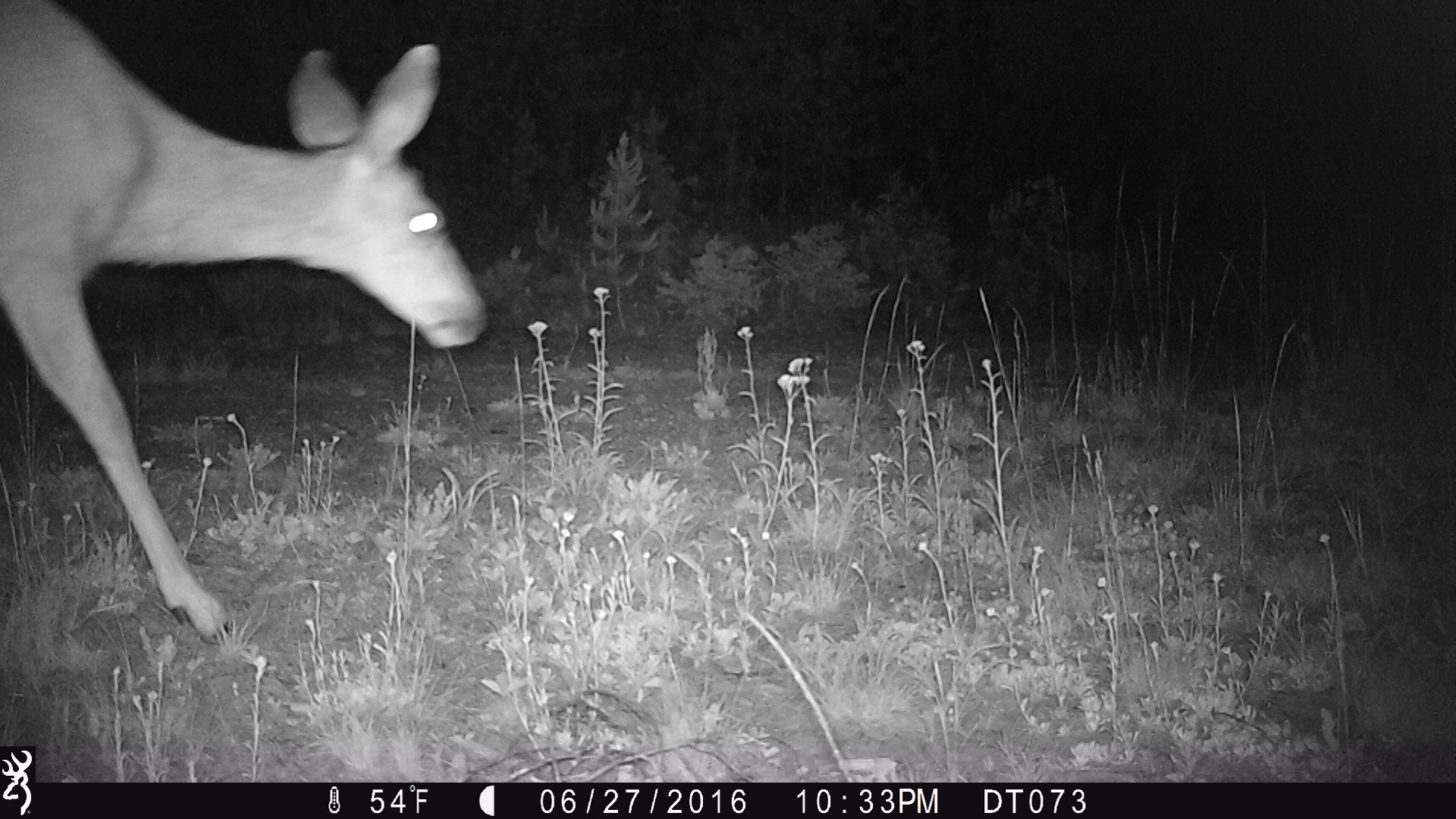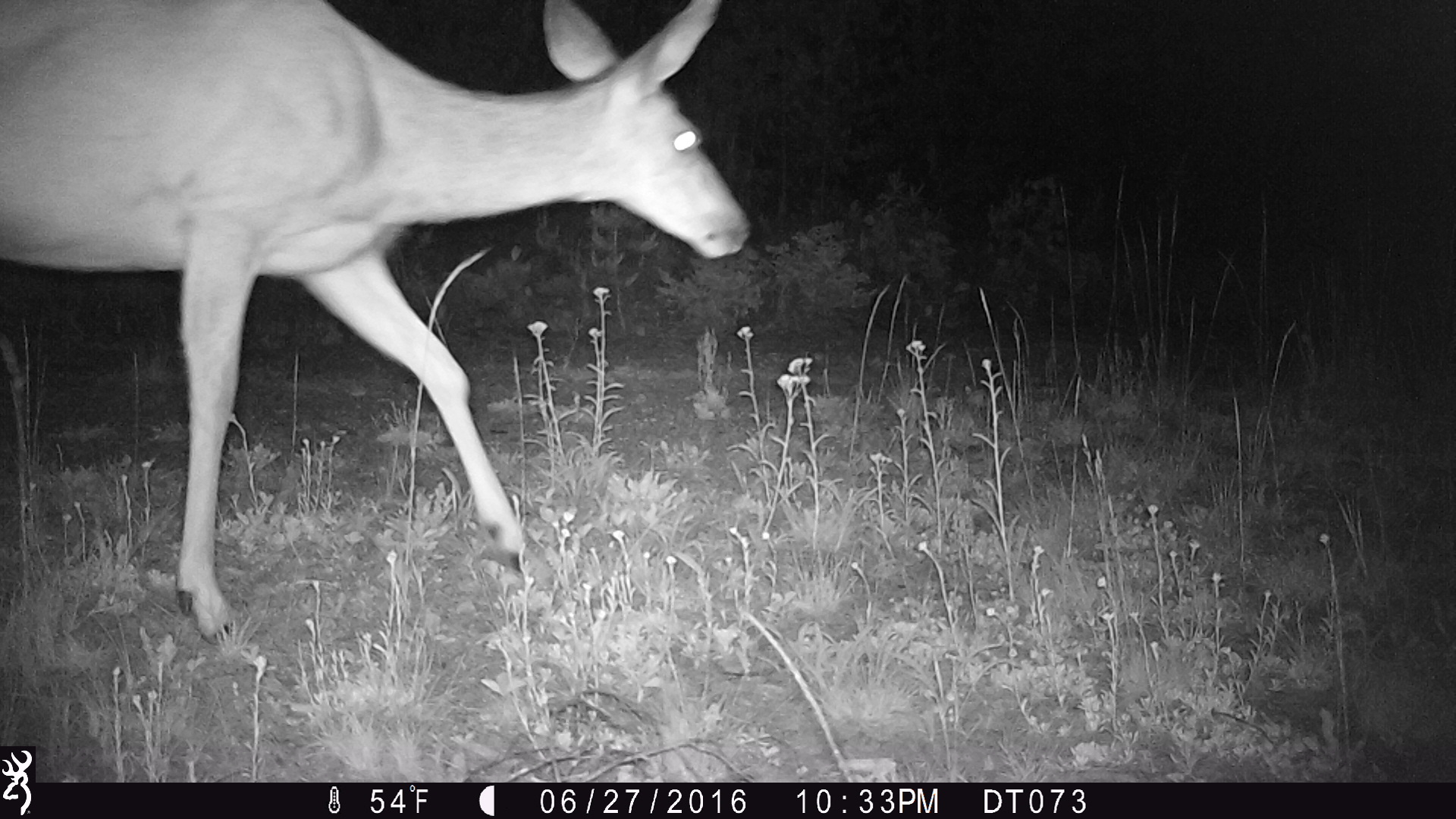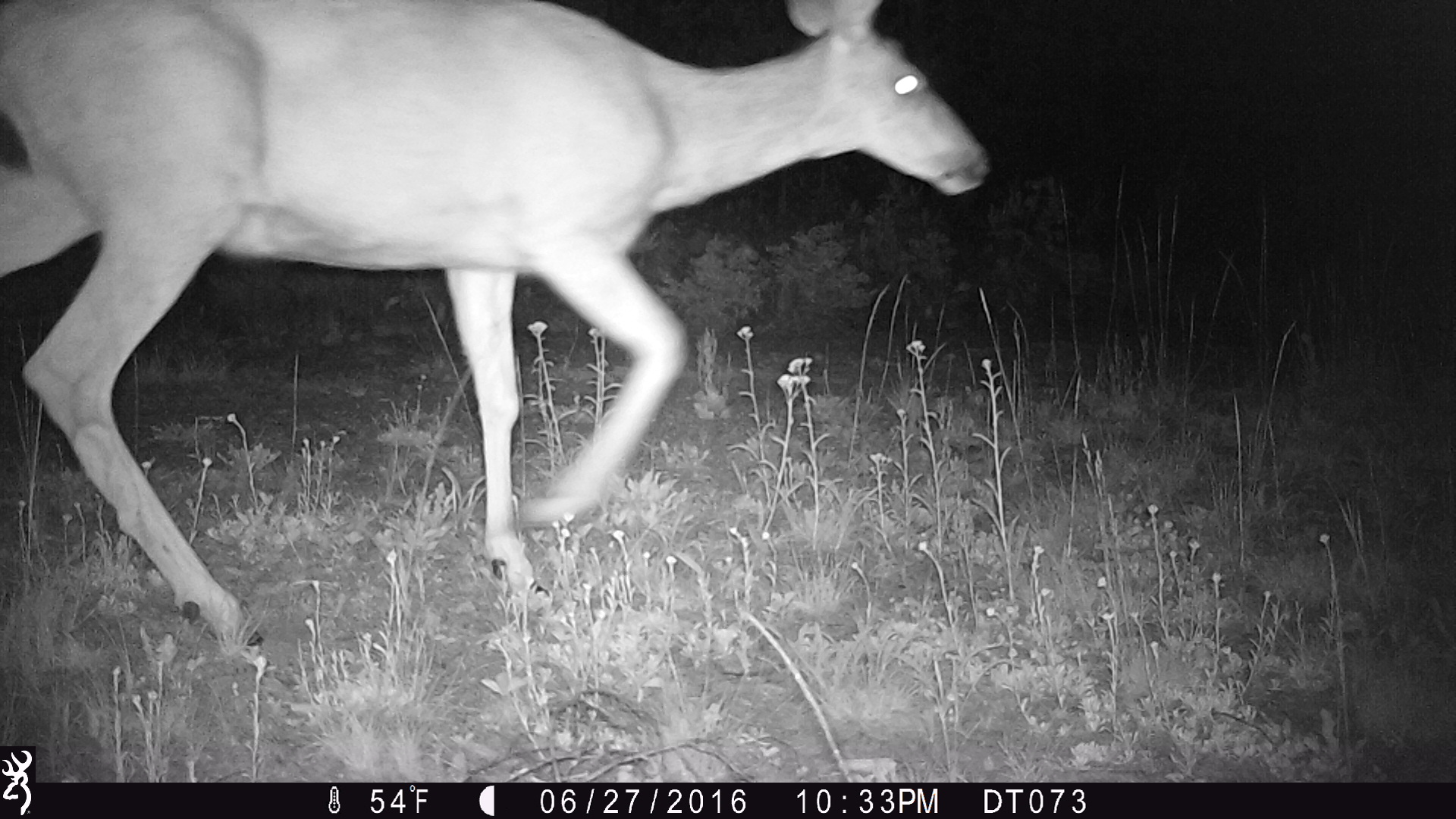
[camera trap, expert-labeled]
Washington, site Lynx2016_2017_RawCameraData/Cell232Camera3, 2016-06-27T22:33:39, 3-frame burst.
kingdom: Animalia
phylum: Chordata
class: Mammalia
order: Artiodactyla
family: Cervidae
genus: Odocoileus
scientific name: Odocoileus hemionus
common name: mule deer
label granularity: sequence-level